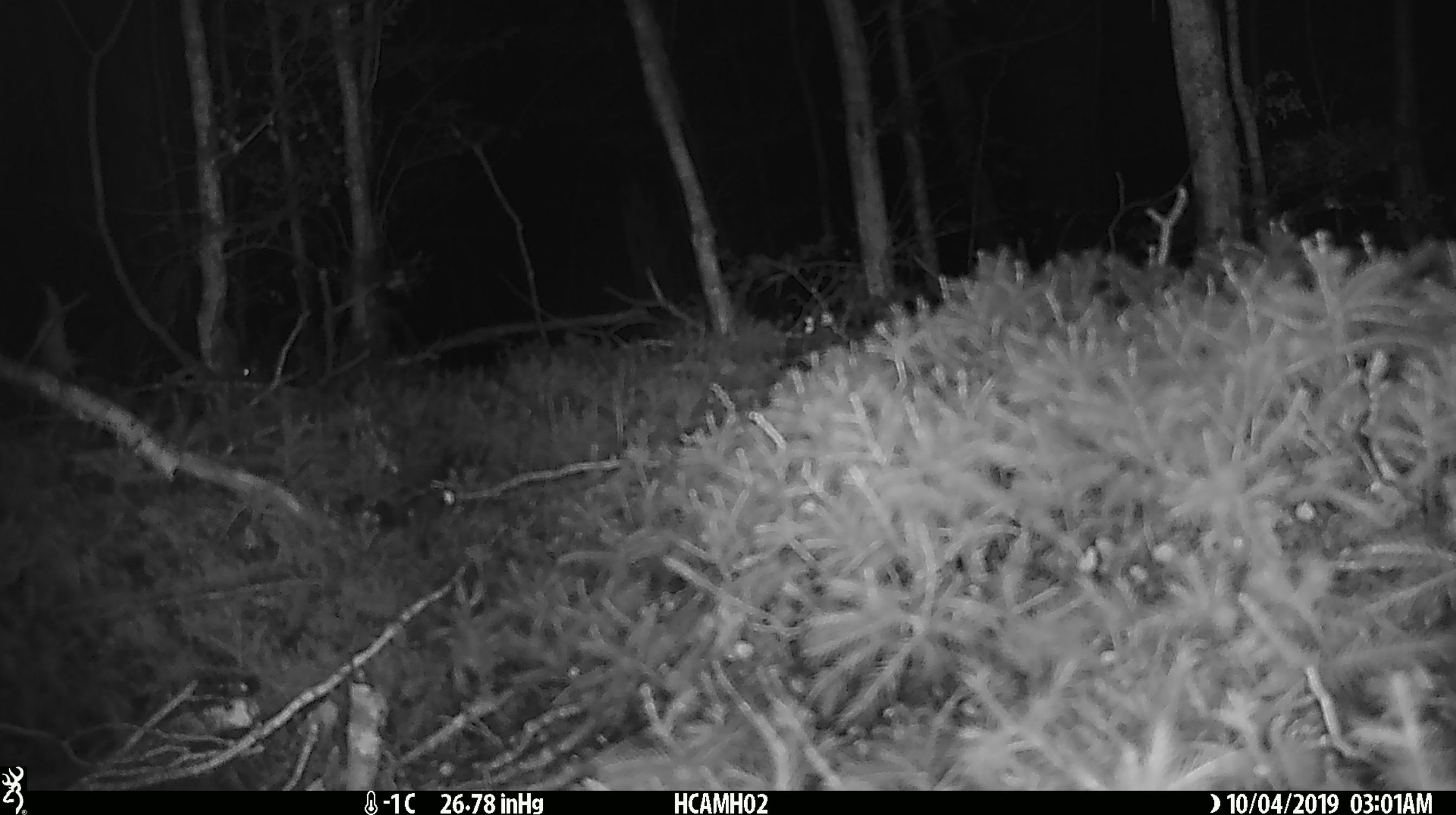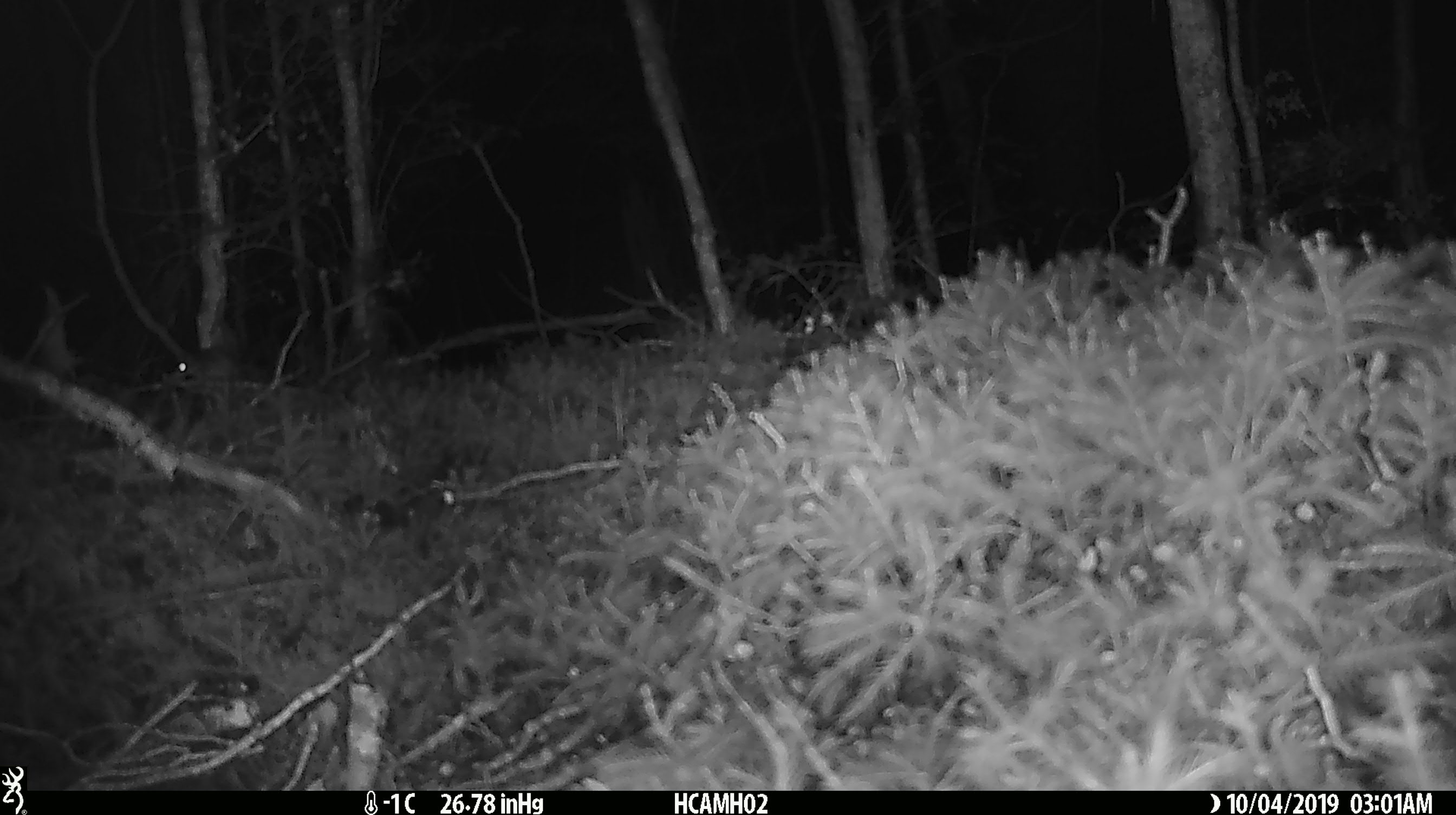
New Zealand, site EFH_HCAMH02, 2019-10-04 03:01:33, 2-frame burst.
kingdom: Animalia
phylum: Chordata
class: Mammalia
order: Rodentia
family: Muridae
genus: Mus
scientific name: Mus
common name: mouse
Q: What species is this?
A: Mouse (Mus).